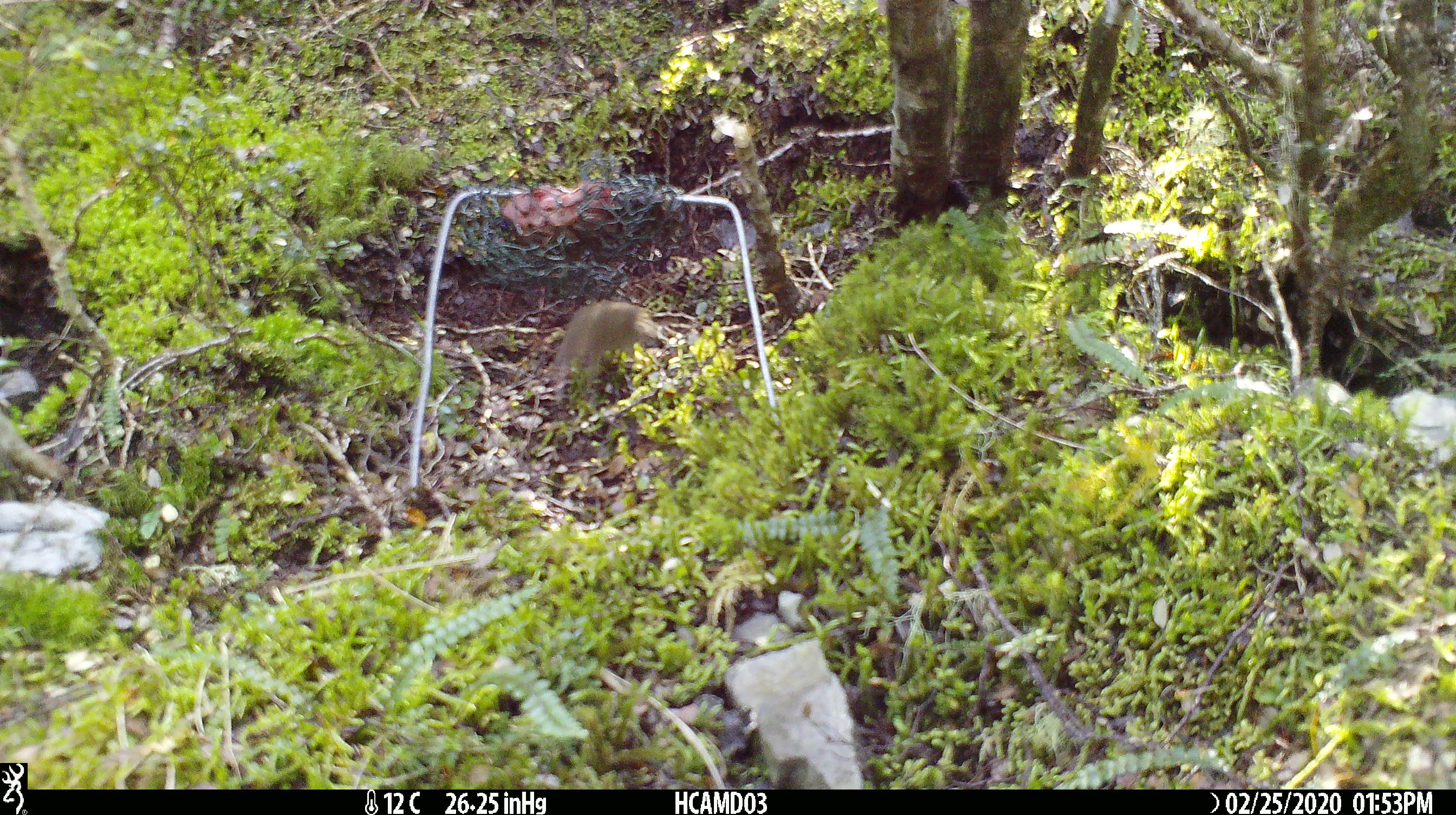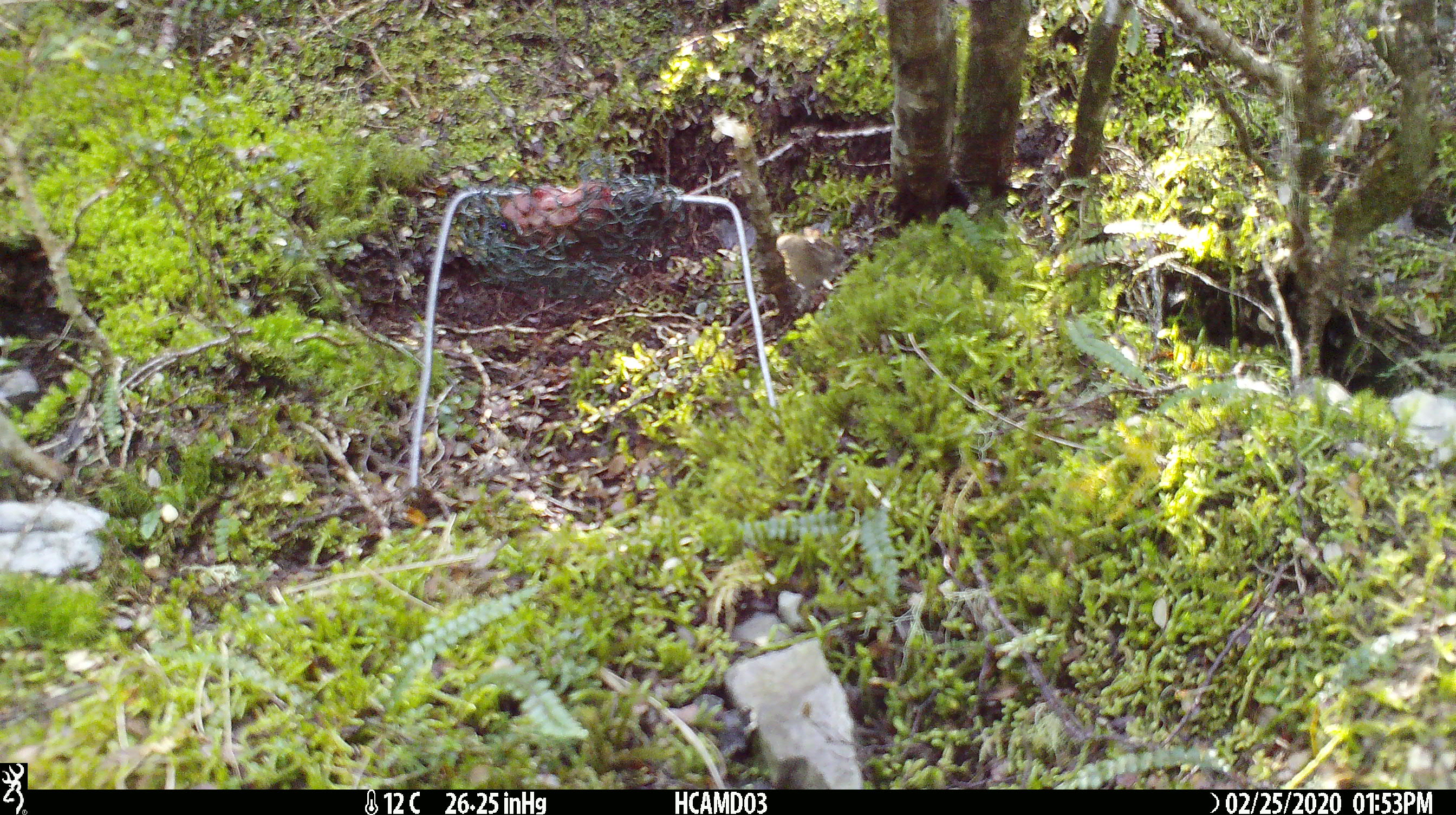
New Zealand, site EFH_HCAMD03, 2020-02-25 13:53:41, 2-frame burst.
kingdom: Animalia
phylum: Chordata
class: Mammalia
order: Rodentia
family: Muridae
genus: Mus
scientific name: Mus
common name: mouse